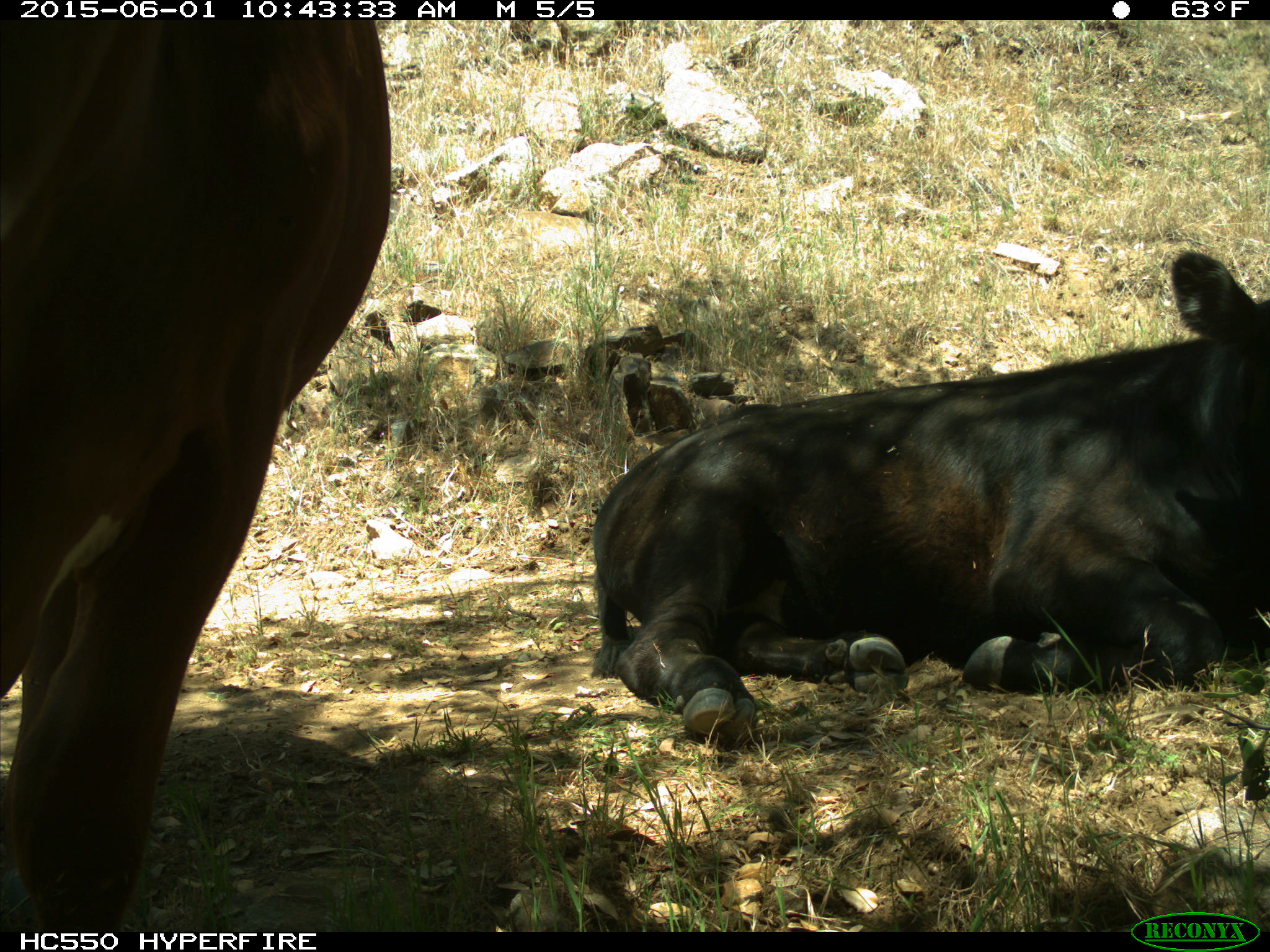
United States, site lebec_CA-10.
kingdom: Animalia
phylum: Chordata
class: Mammalia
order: Artiodactyla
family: Bovidae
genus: Bos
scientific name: Bos taurus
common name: domestic cow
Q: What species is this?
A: Bos taurus (domestic cow).